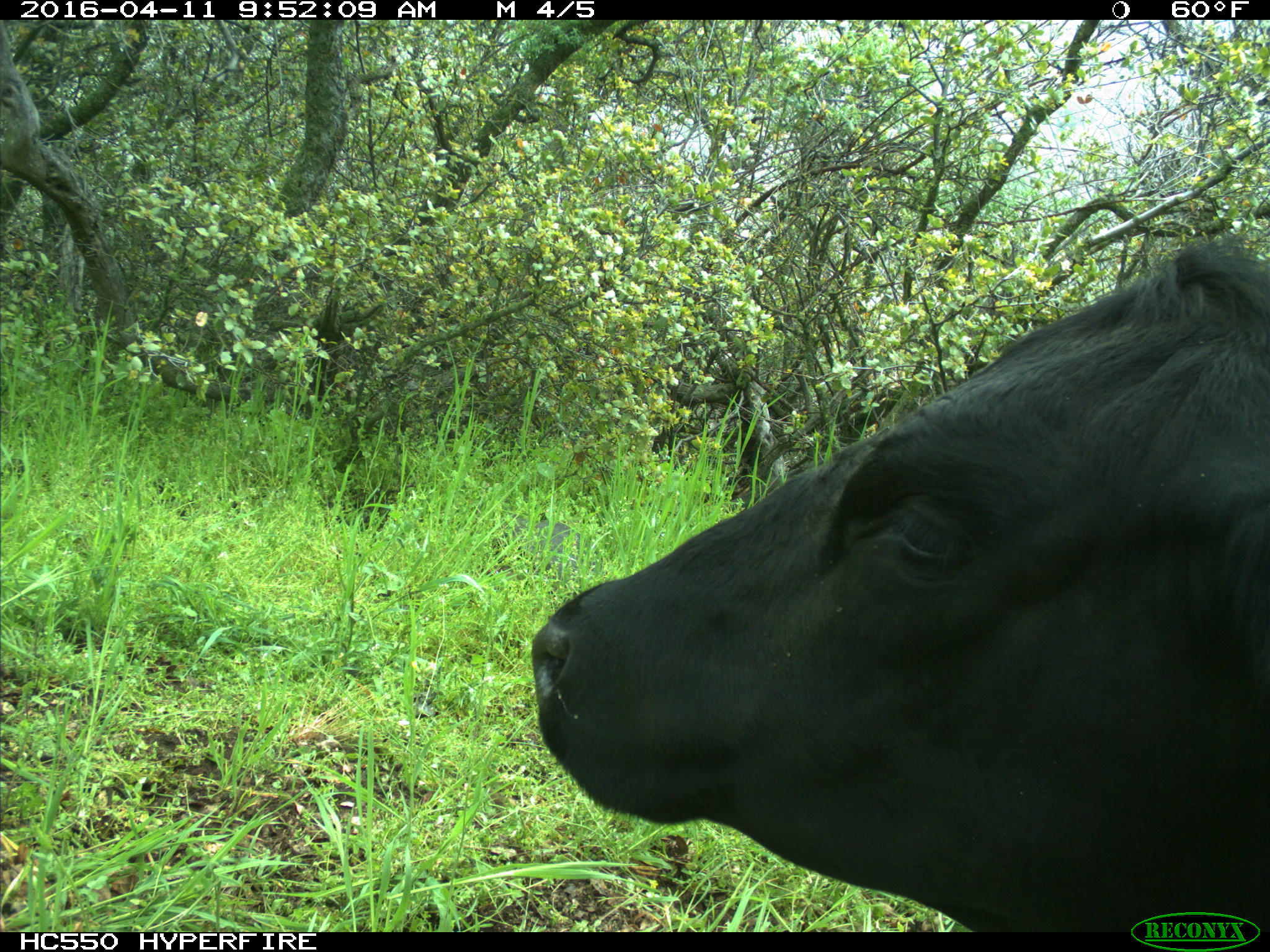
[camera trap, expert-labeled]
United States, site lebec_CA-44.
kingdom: Animalia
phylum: Chordata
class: Mammalia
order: Artiodactyla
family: Bovidae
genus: Bos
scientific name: Bos taurus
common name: domestic cow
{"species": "Bos taurus (domestic cow)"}